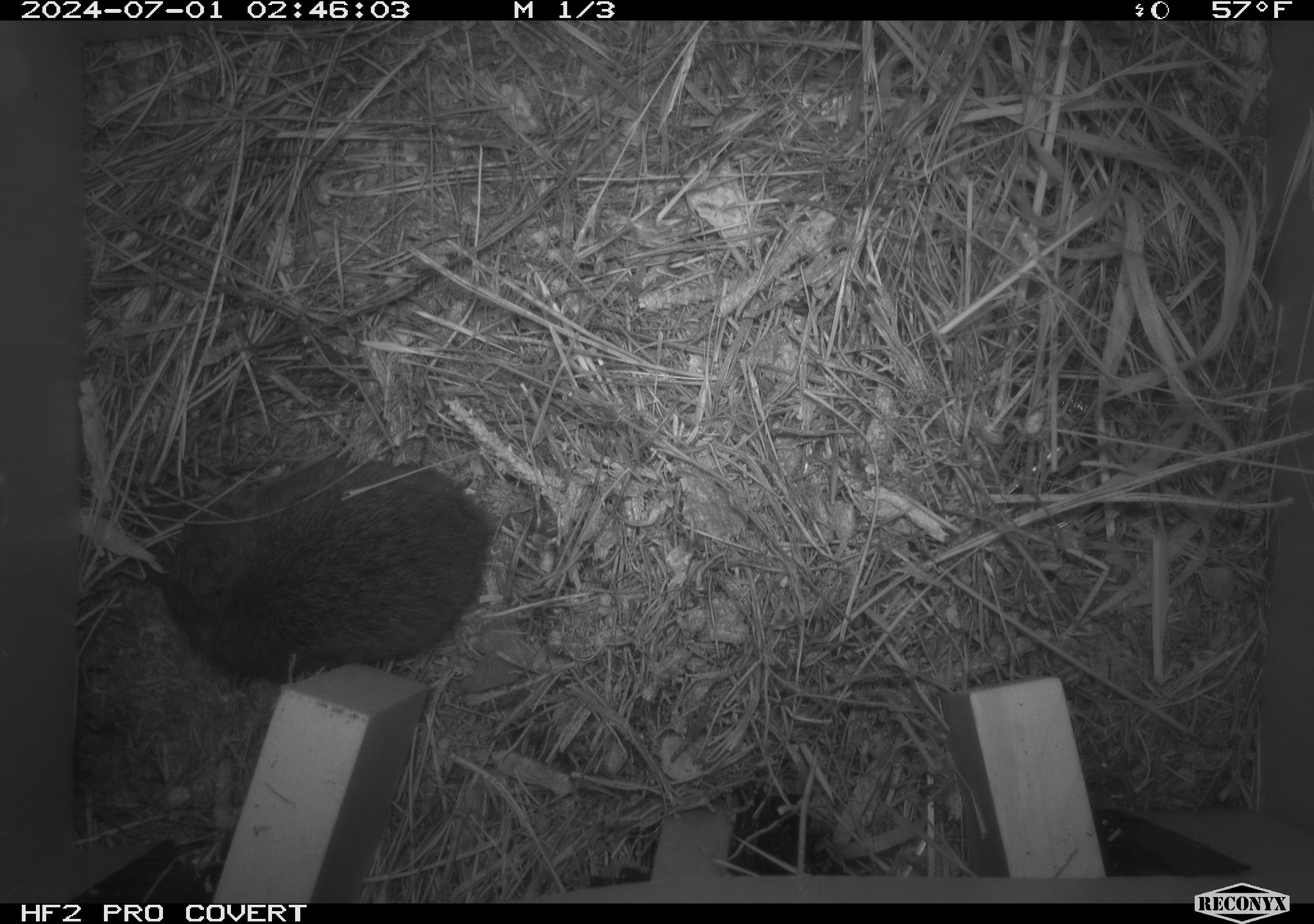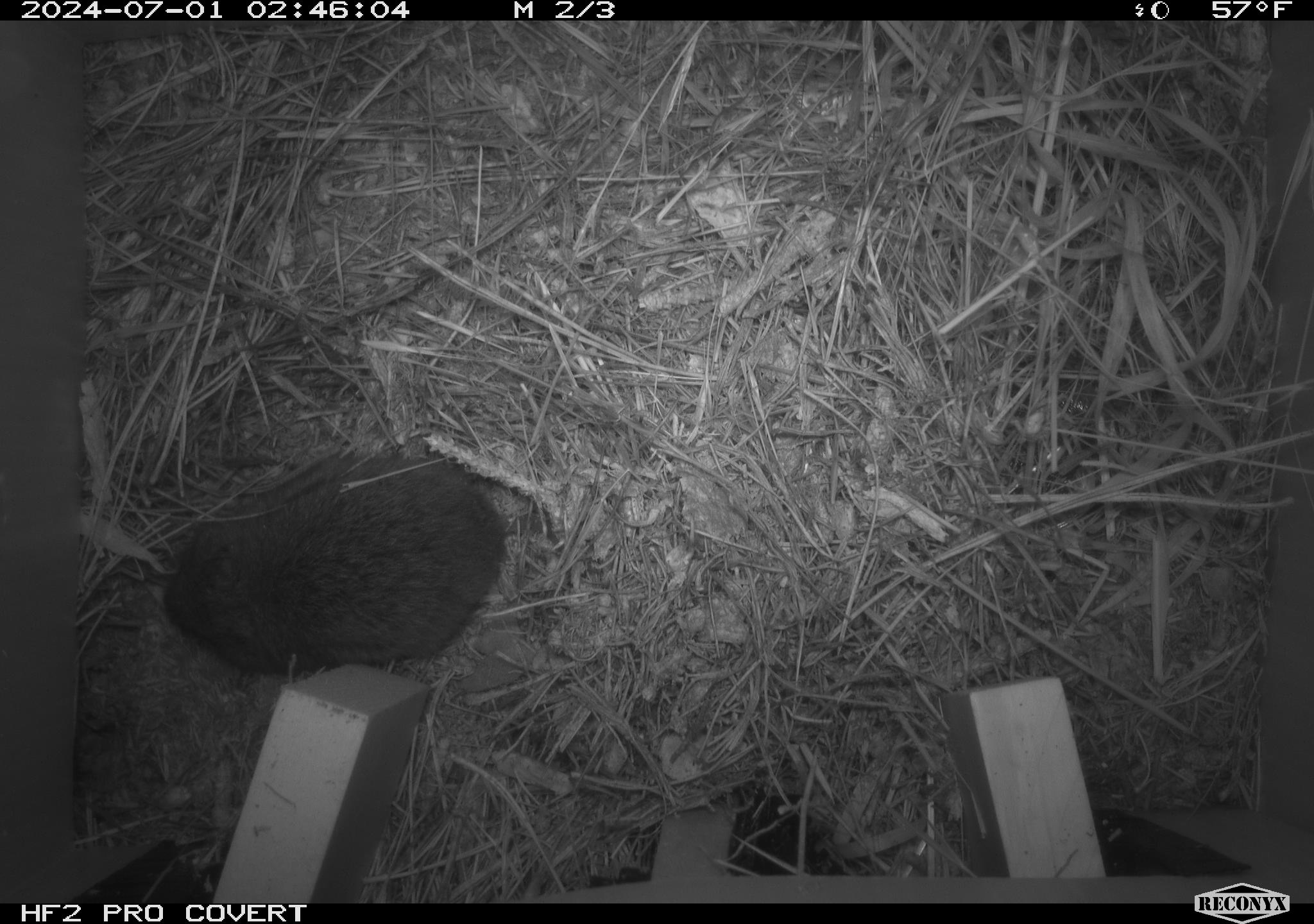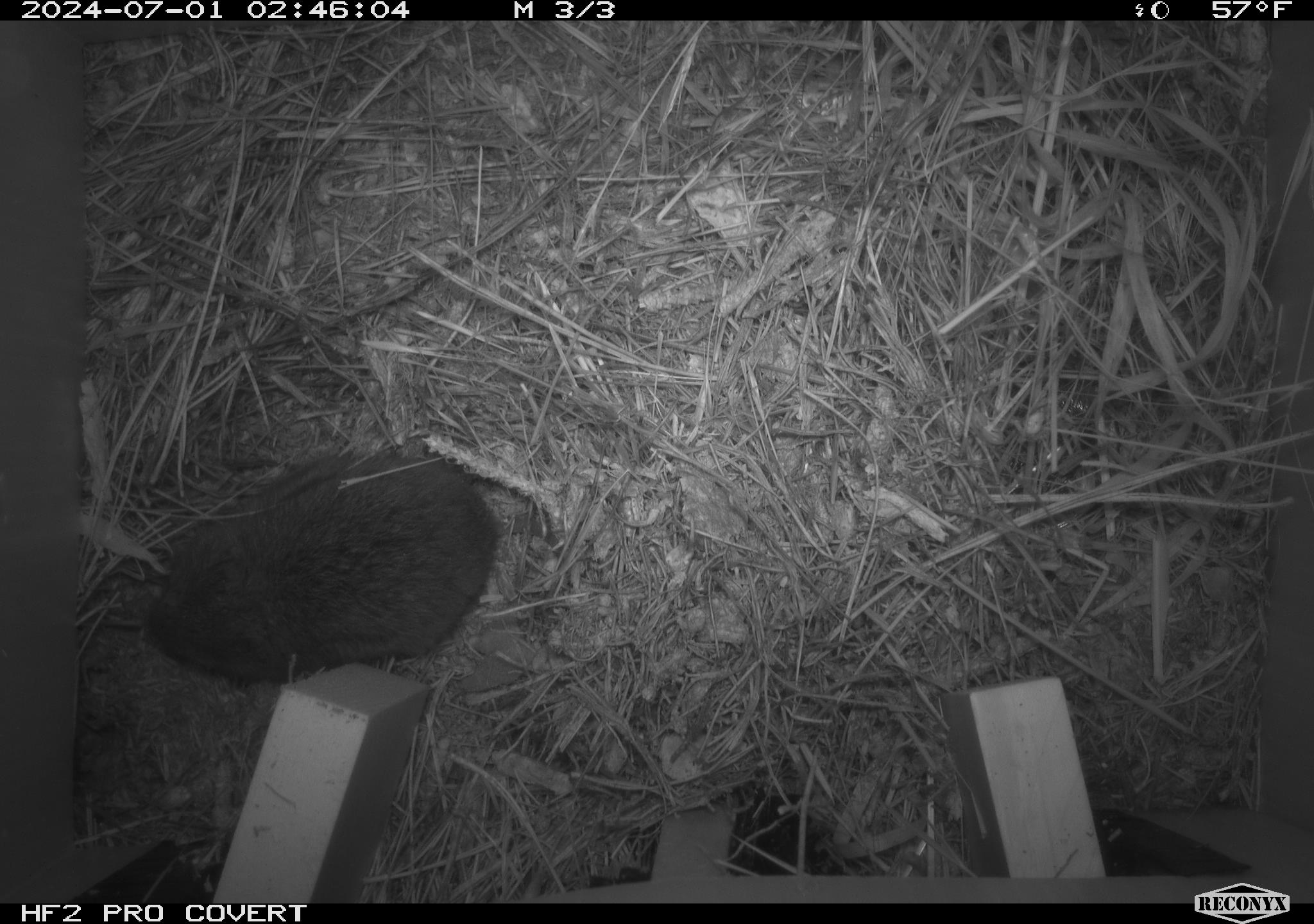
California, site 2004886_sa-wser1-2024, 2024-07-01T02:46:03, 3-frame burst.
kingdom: Animalia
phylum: Chordata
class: Mammalia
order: Rodentia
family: Cricetidae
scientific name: Arvicolinae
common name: voles, lemmings, and muskrats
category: arvicolinae subfamily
Arvicolinae subfamily (voles, lemmings, and muskrats) (Arvicolinae).